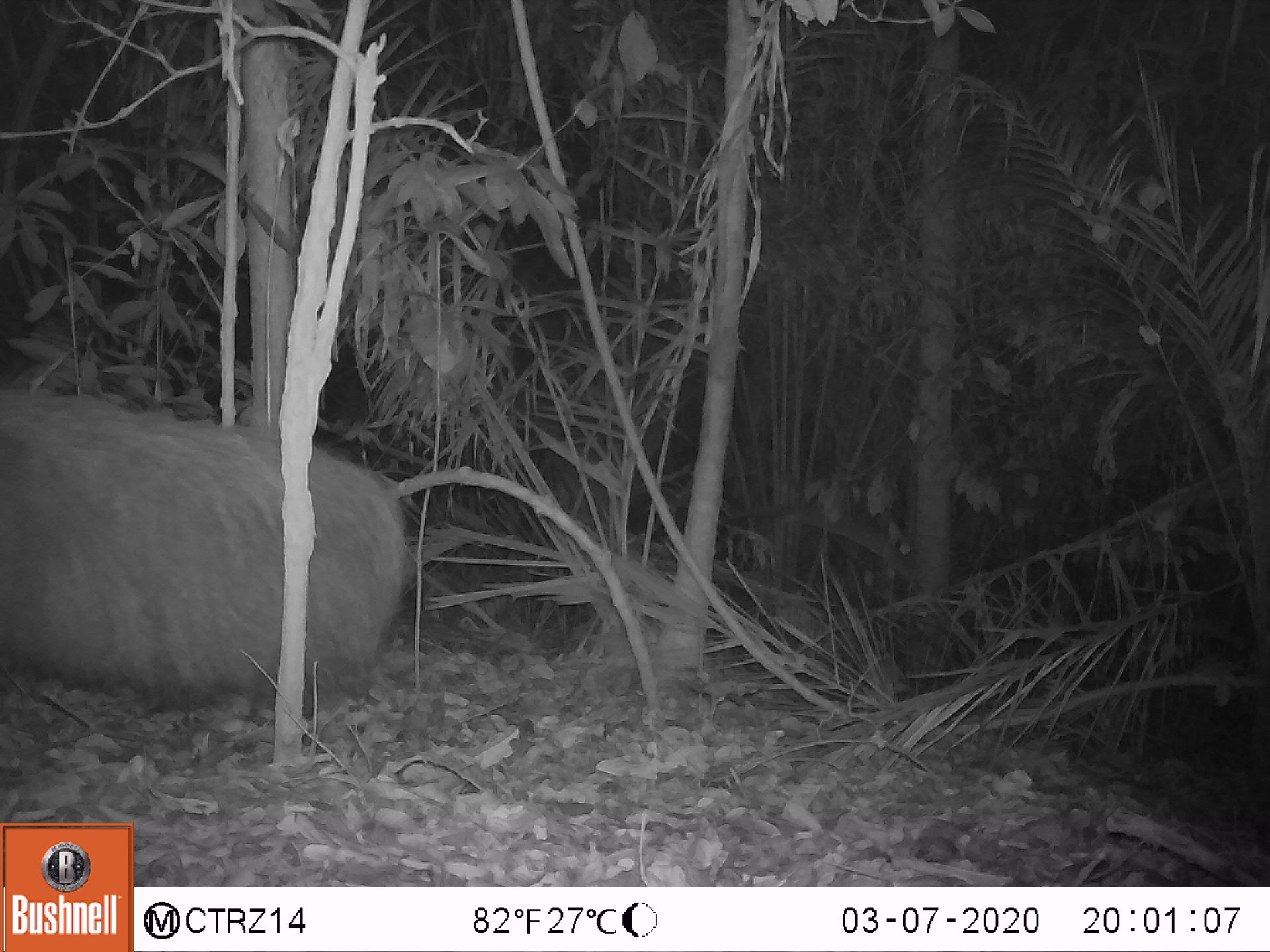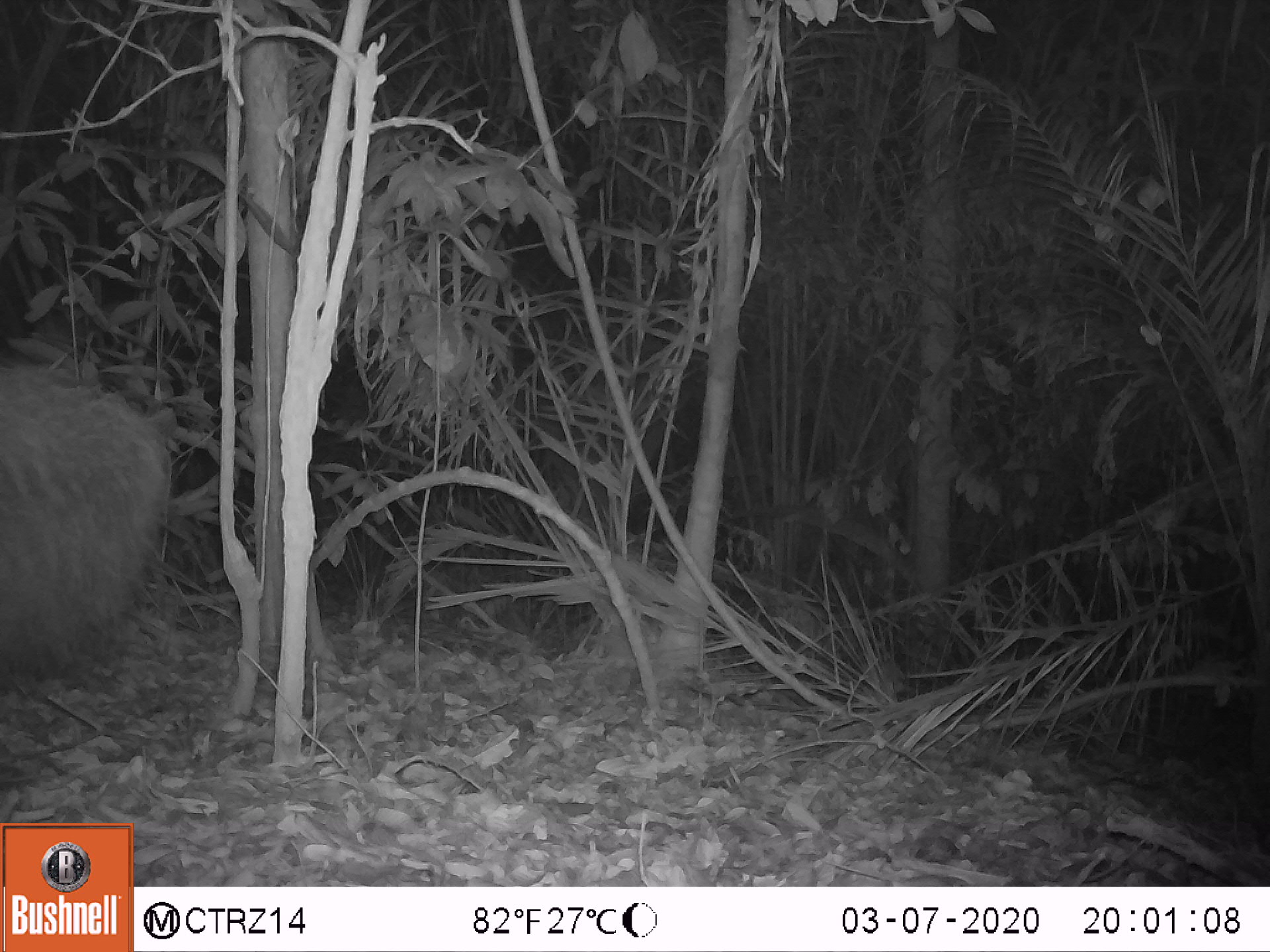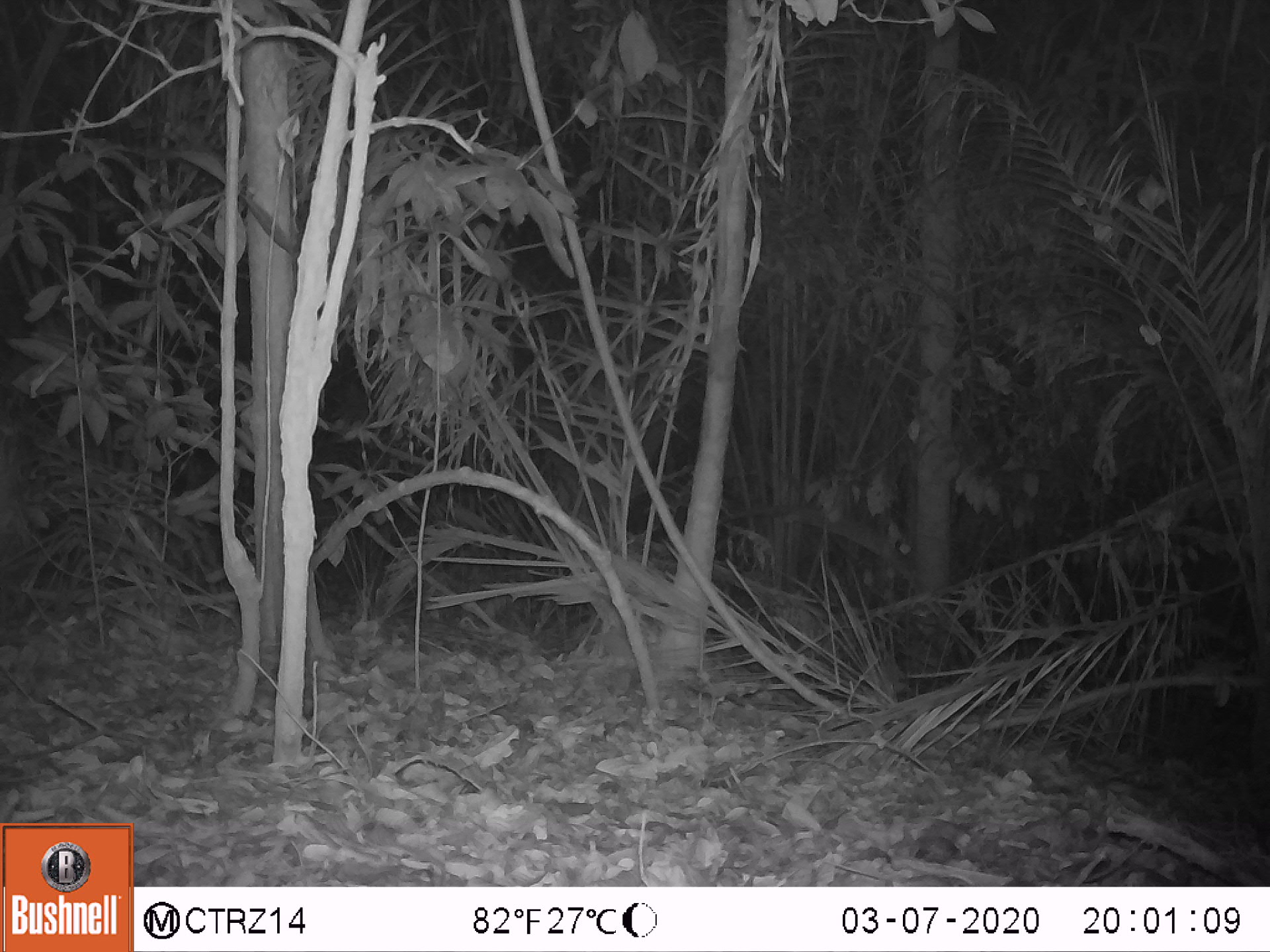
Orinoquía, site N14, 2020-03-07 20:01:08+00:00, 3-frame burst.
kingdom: Animalia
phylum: Chordata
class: Mammalia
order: Pilosa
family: Myrmecophagidae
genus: Myrmecophaga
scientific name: Myrmecophaga tridactyla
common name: giant anteater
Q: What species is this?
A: Giant anteater (Myrmecophaga tridactyla).